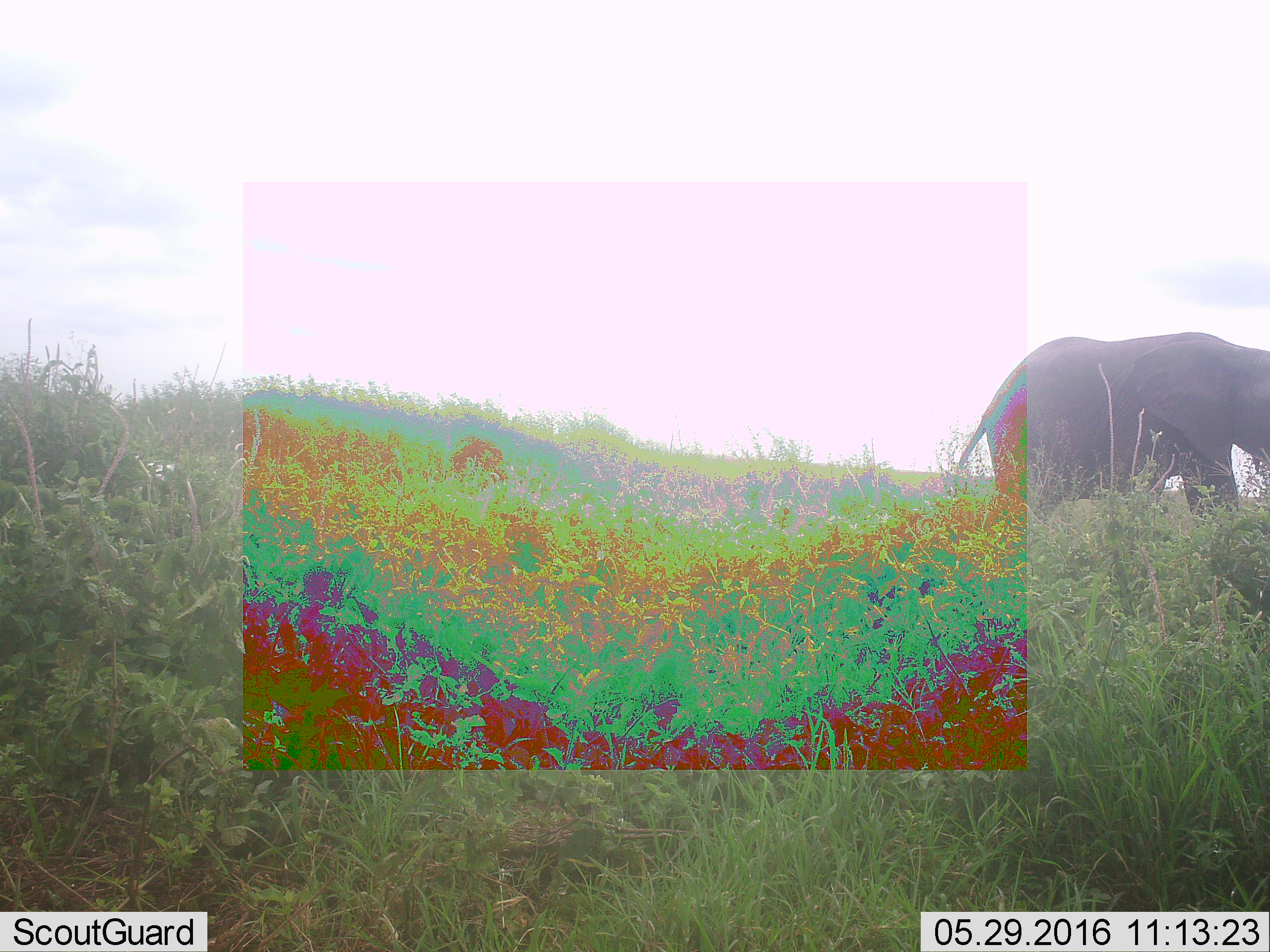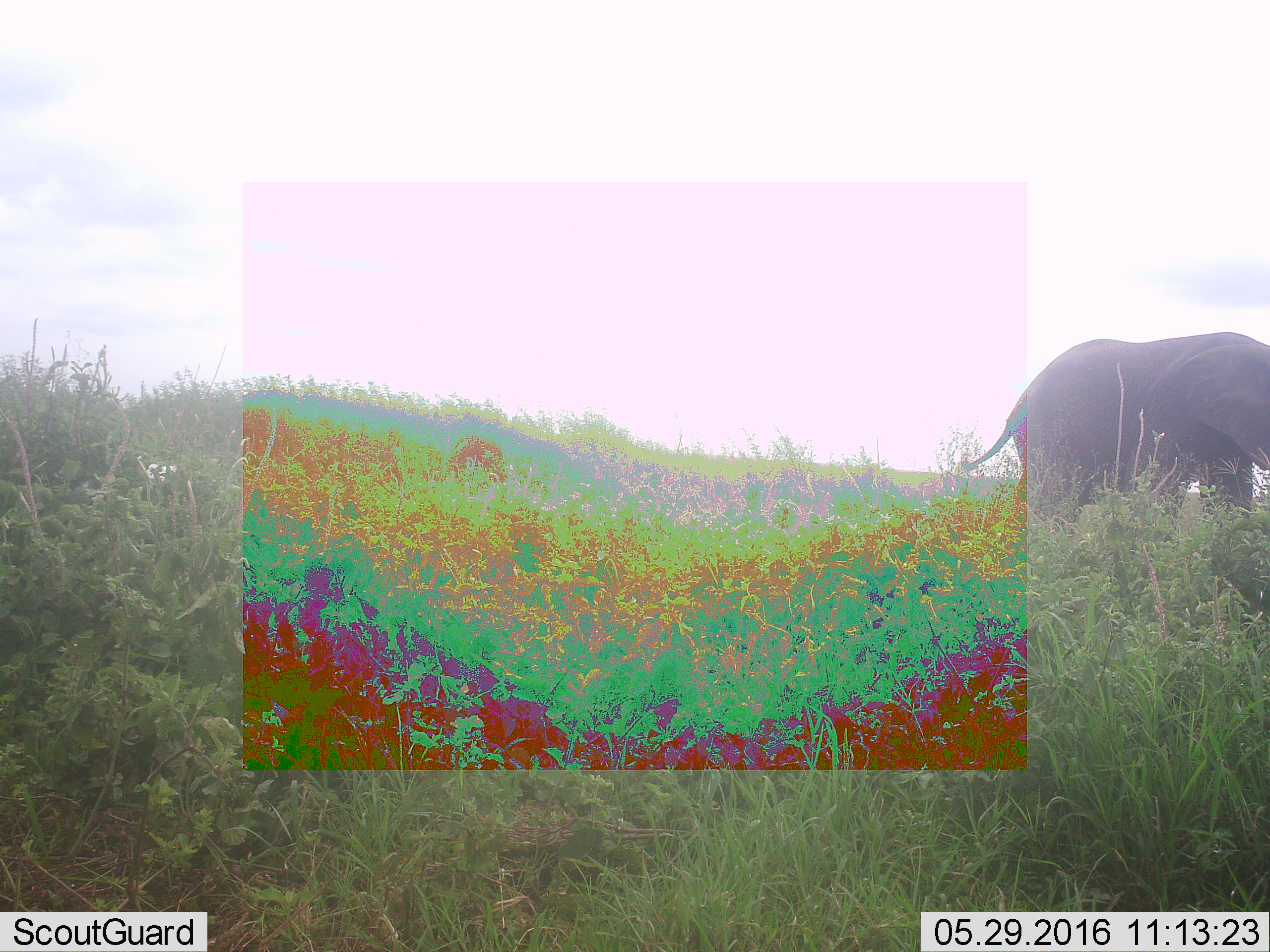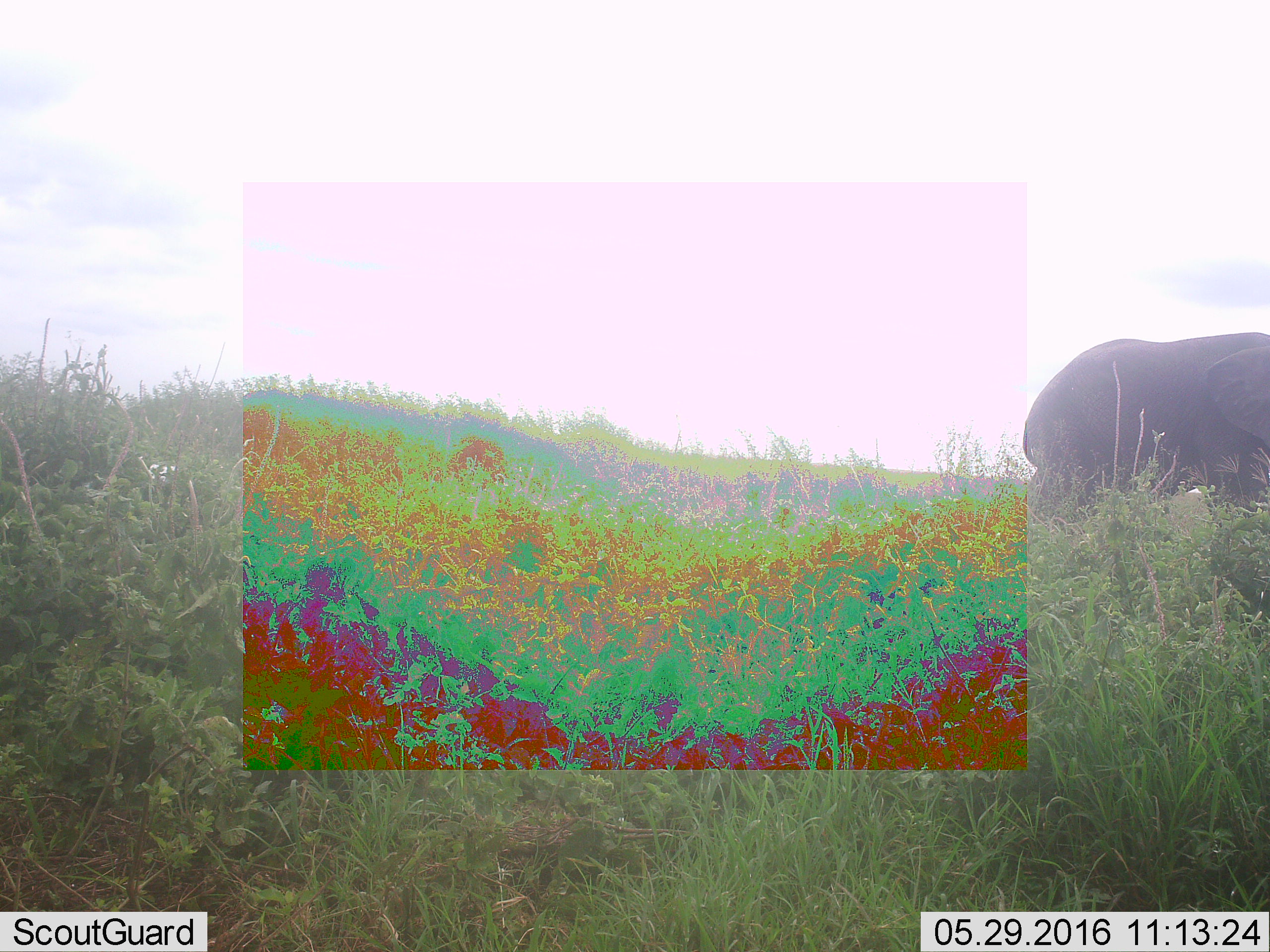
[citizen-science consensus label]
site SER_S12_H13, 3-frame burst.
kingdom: Animalia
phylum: Chordata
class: Mammalia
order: Proboscidea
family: Elephantidae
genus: Loxodonta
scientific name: Loxodonta africana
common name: african bush elephant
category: elephant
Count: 1.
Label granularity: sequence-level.